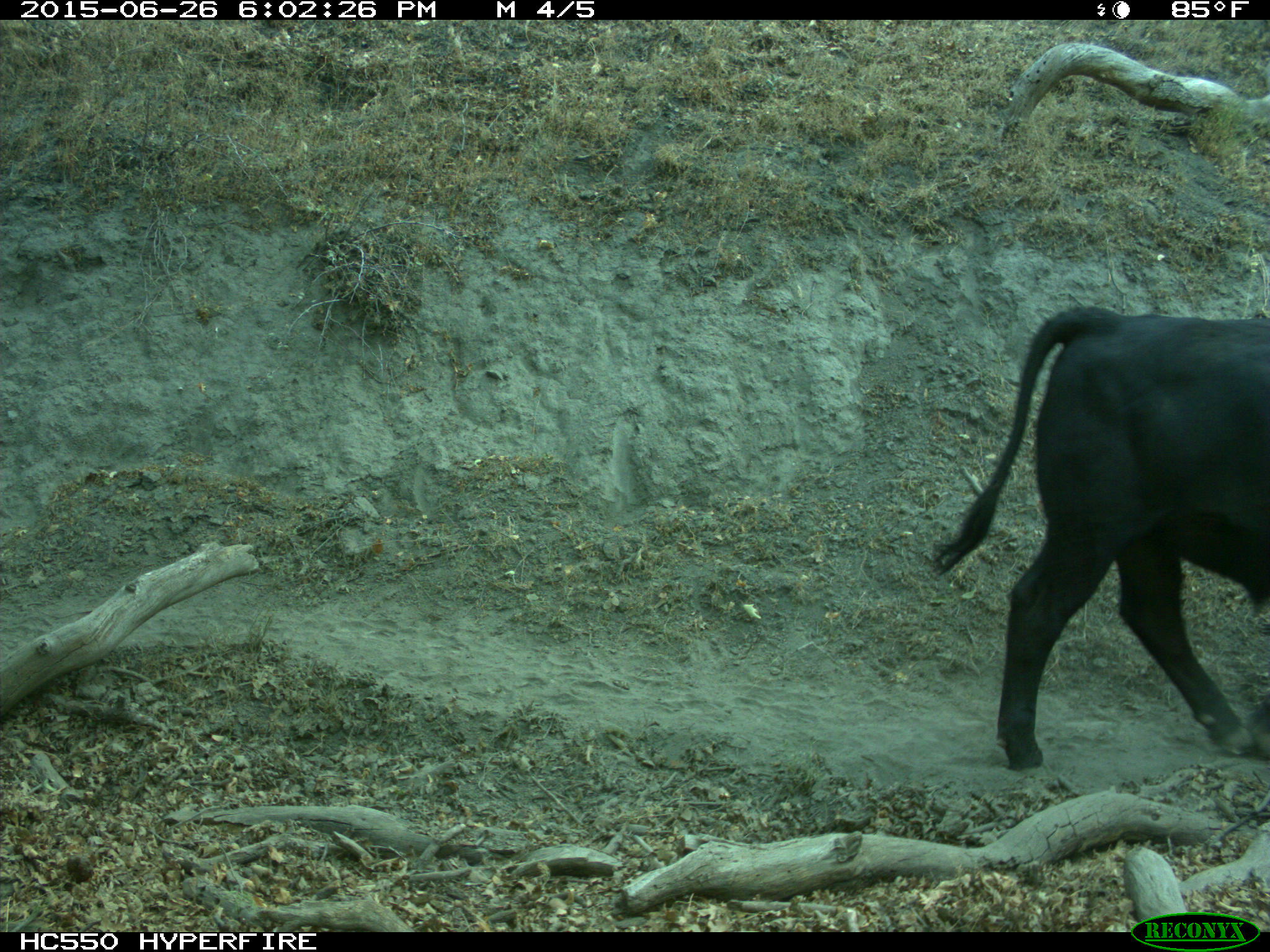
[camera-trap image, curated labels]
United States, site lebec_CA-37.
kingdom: Animalia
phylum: Chordata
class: Mammalia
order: Artiodactyla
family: Bovidae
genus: Bos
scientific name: Bos taurus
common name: domestic cow